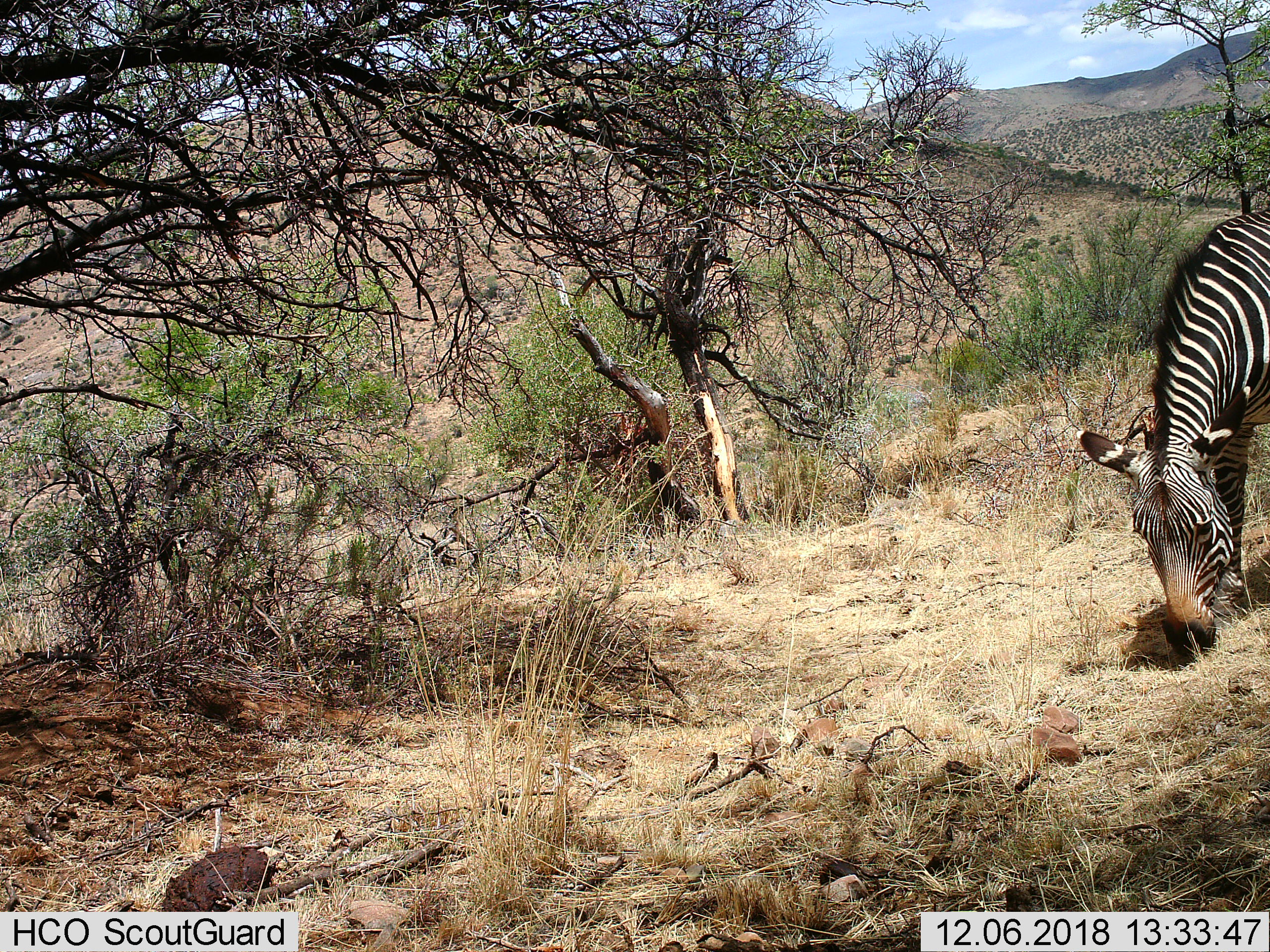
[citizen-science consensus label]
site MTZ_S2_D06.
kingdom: Animalia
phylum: Chordata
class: Mammalia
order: Perissodactyla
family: Equidae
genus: Equus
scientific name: Equus zebra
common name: mountain zebra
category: zebramountain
Zebramountain (mountain zebra) (Equus zebra), count 1. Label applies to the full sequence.